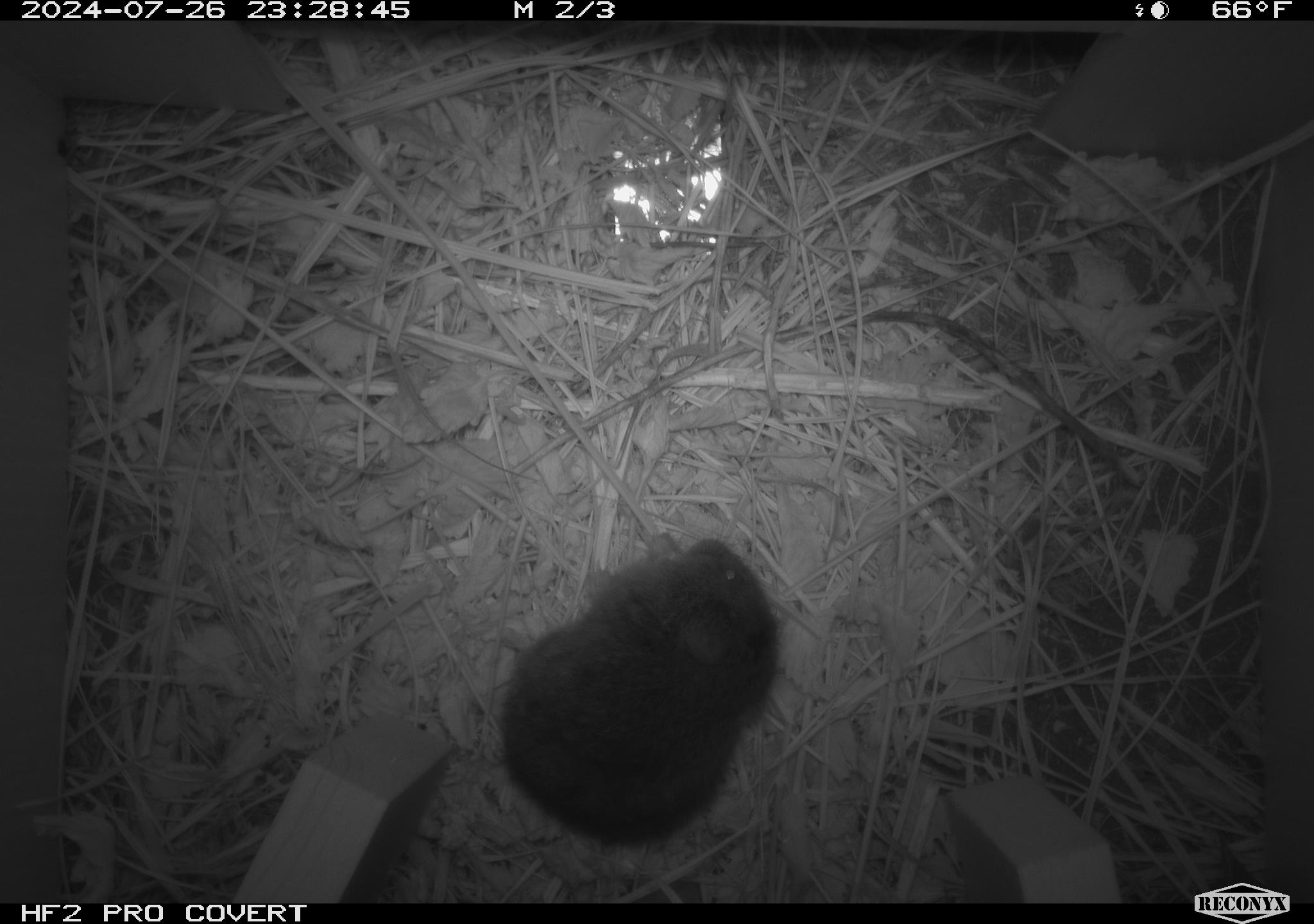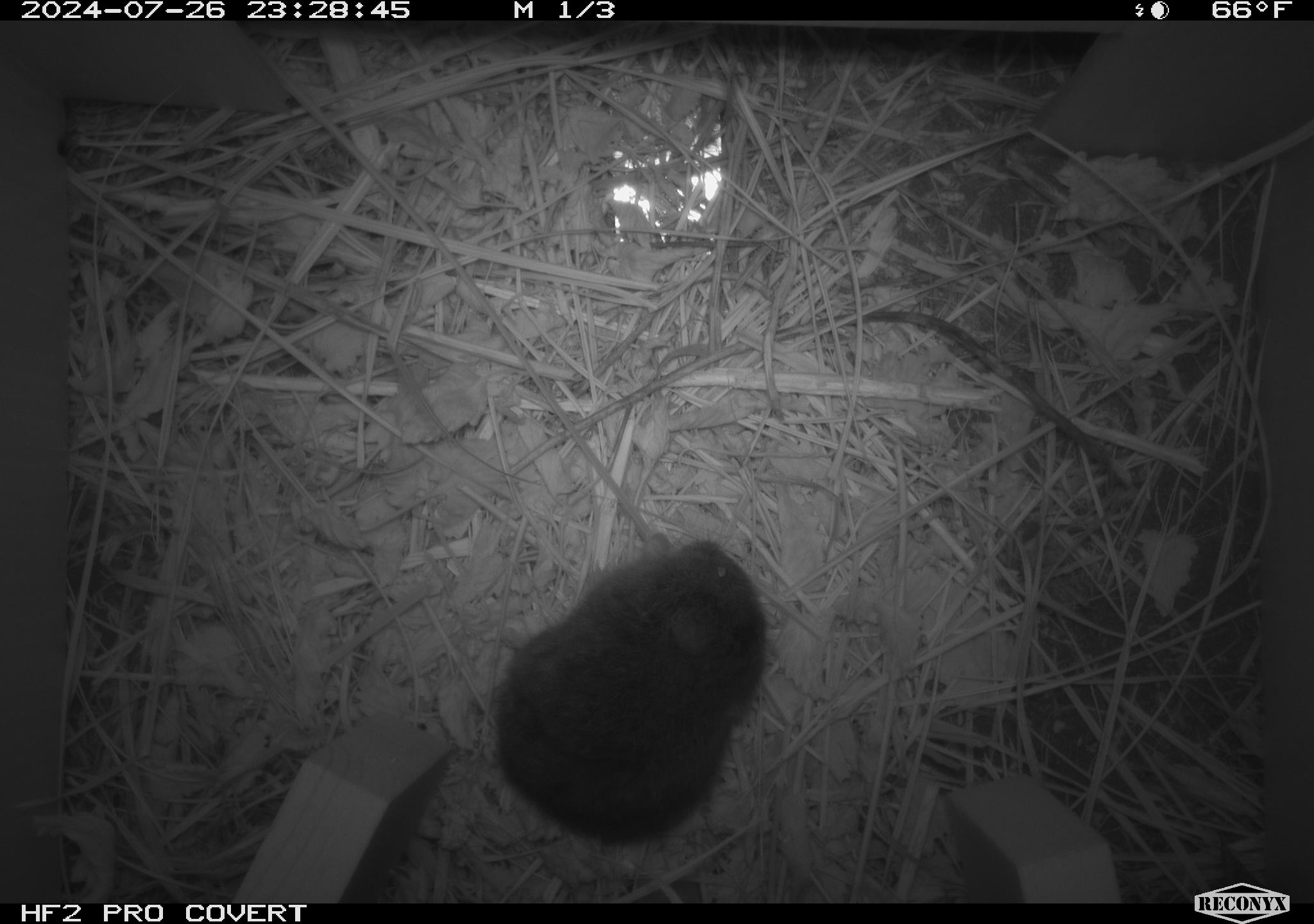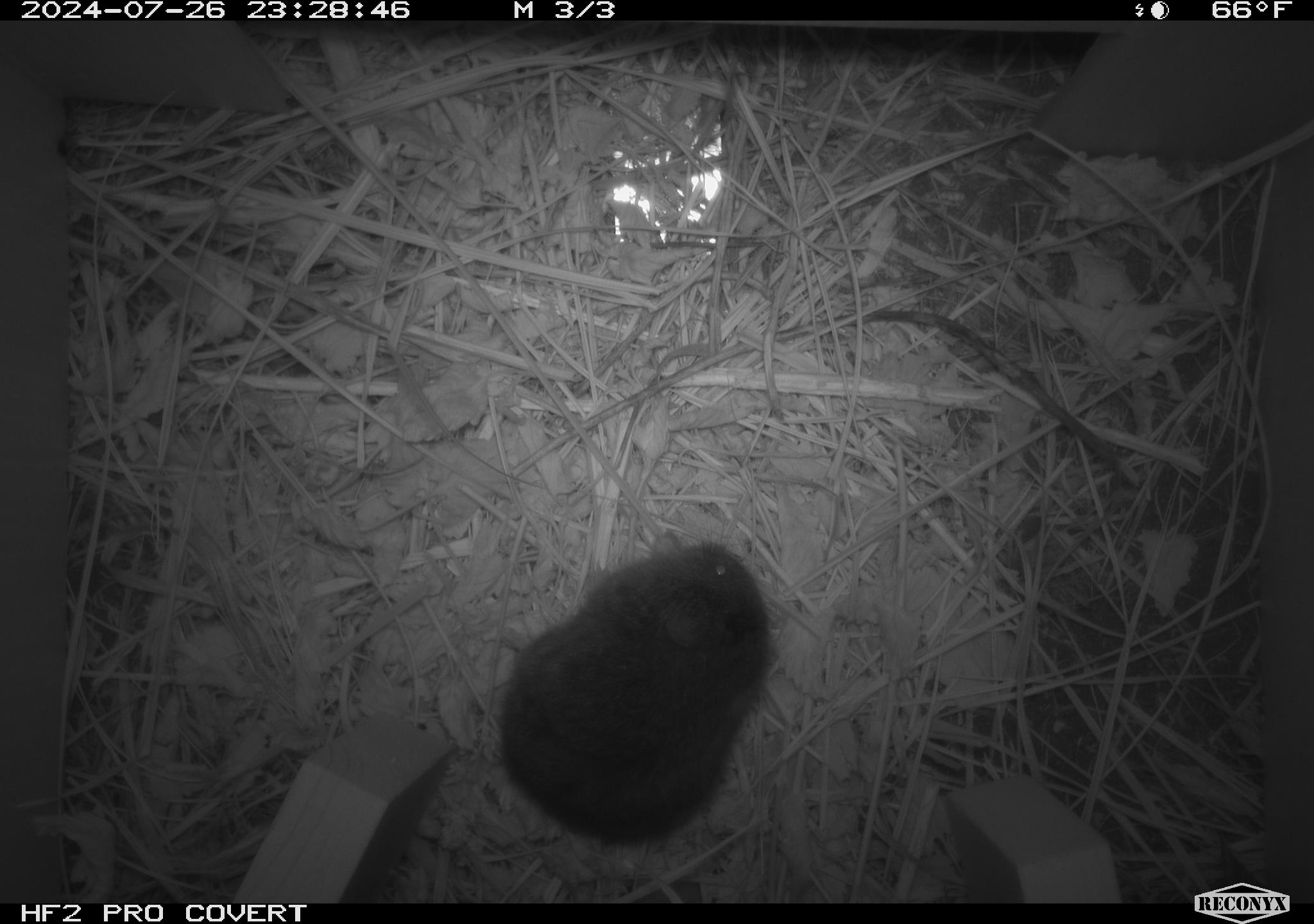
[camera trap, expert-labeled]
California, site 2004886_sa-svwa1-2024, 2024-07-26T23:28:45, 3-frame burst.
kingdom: Animalia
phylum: Chordata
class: Mammalia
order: Rodentia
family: Cricetidae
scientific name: Arvicolinae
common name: voles, lemmings, and muskrats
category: arvicolinae subfamily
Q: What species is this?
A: Arvicolinae subfamily (voles, lemmings, and muskrats) (Arvicolinae).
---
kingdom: Animalia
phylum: Arthropoda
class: Insecta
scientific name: Insecta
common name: insect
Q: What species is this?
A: Insect (Insecta).